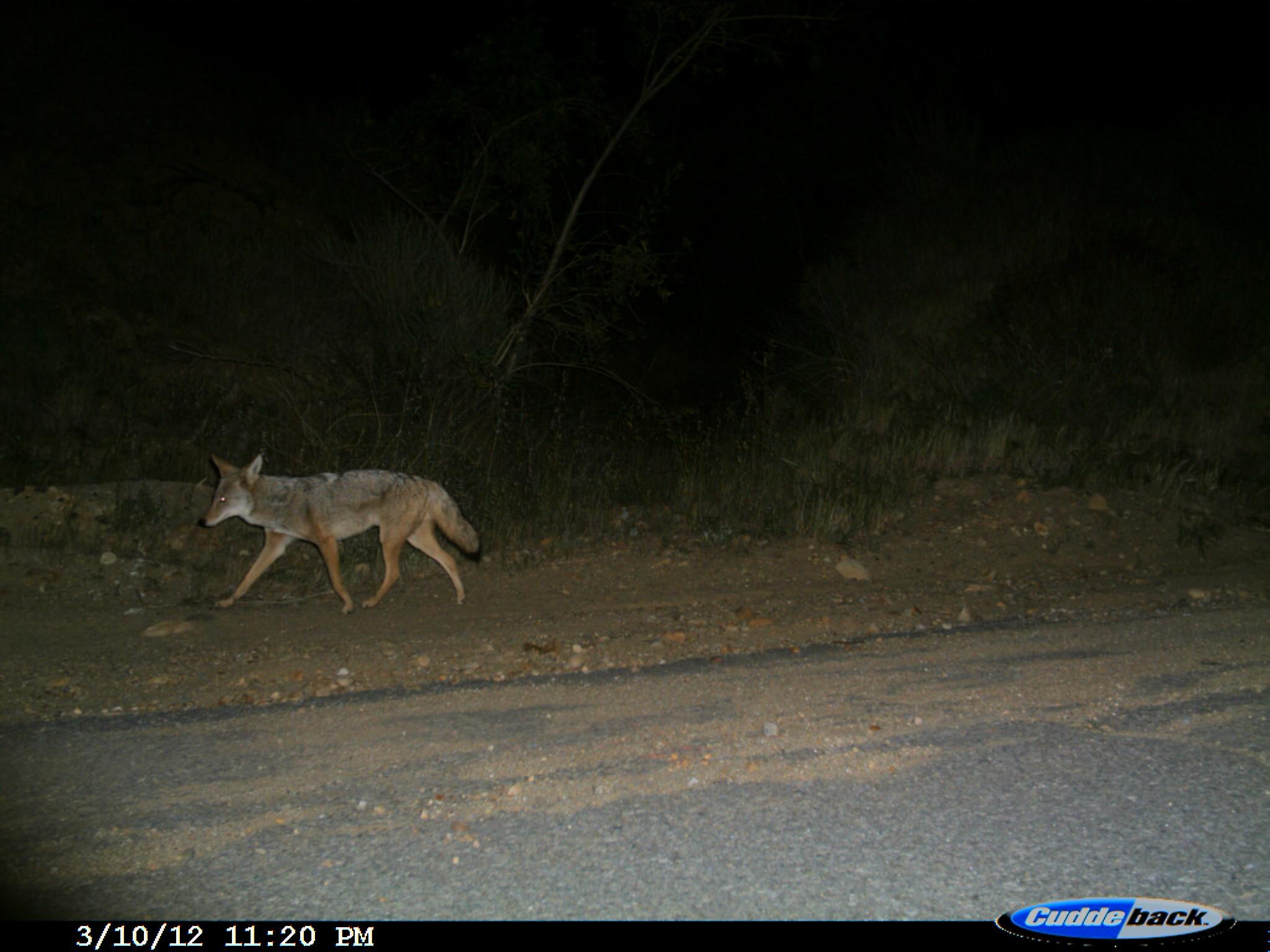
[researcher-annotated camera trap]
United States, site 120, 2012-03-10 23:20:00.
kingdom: Animalia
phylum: Chordata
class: Mammalia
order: Carnivora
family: Canidae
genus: Canis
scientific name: Canis latrans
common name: coyote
Coyote (Canis latrans).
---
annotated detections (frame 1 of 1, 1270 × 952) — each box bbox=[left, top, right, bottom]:
coyote: bbox=[195, 449, 491, 614]